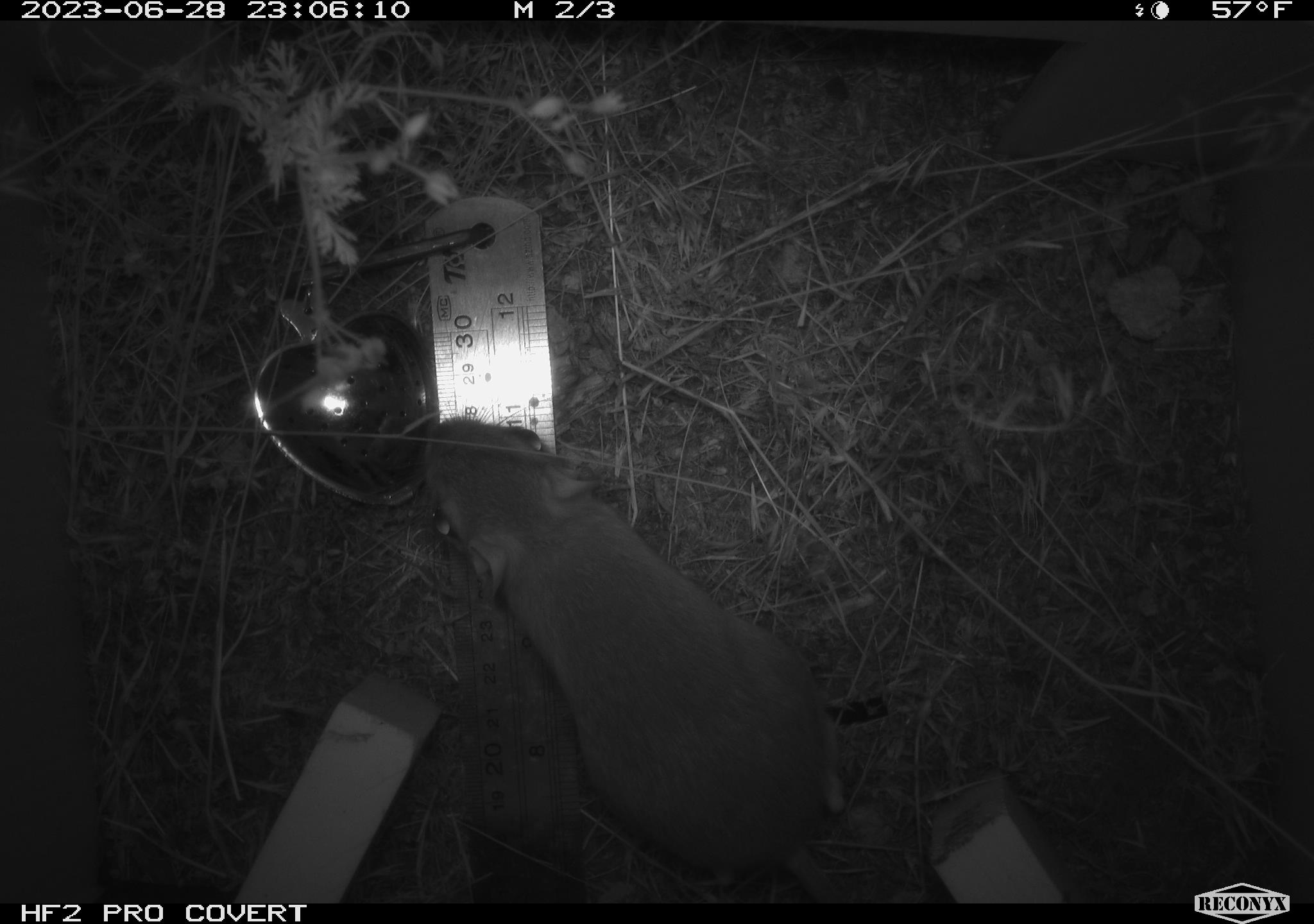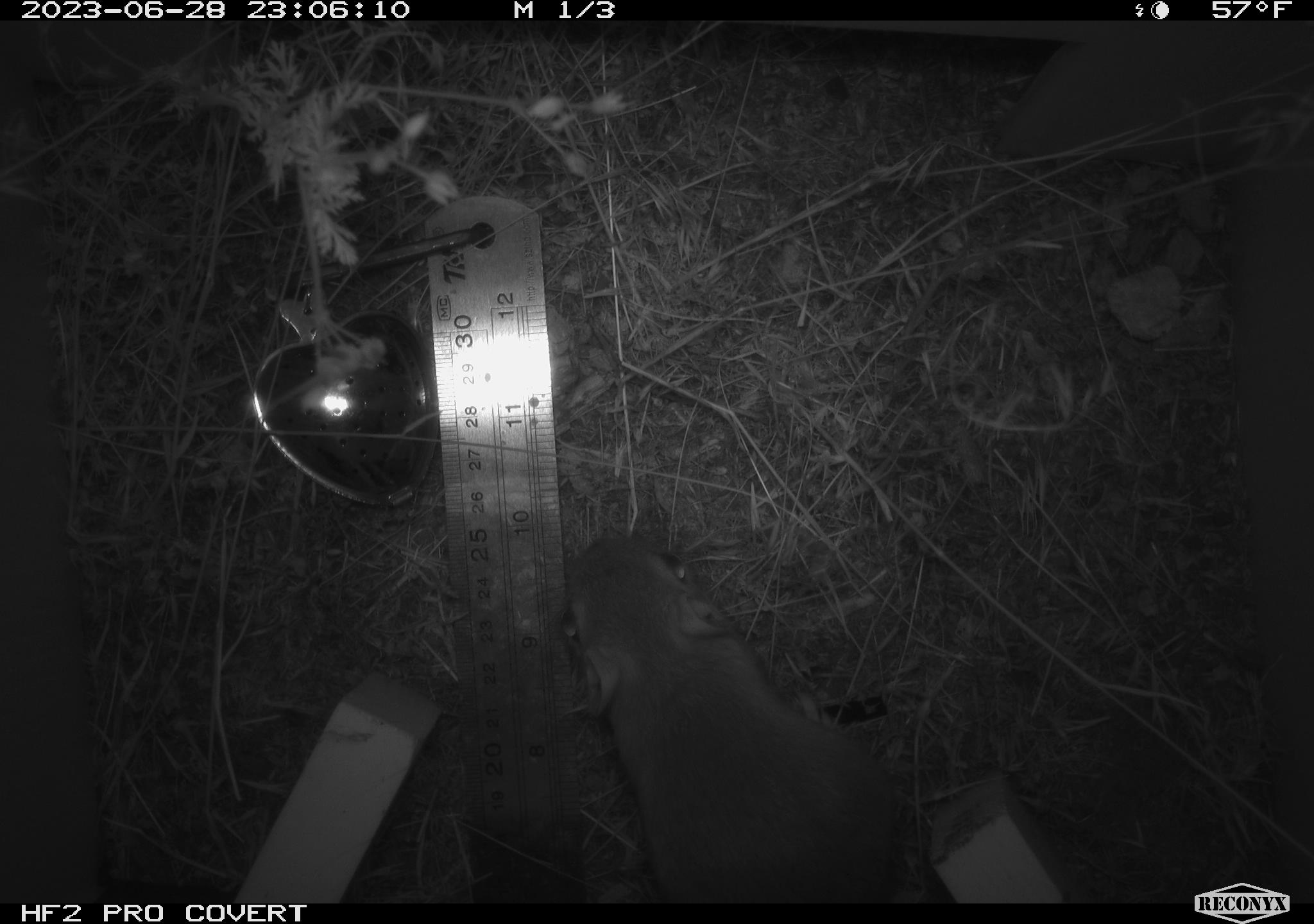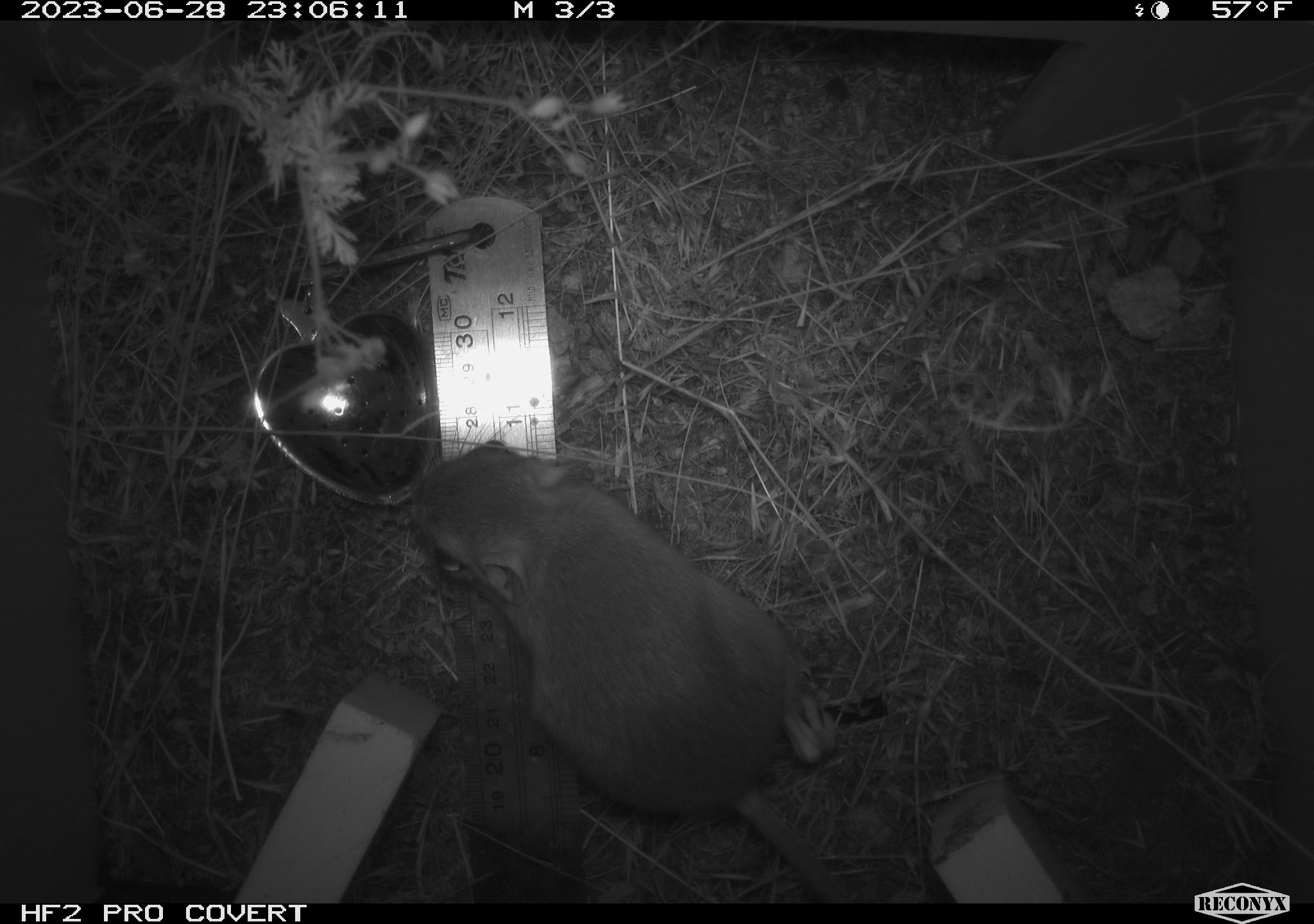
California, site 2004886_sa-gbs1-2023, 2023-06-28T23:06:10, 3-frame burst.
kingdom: Animalia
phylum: Chordata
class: Mammalia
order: Rodentia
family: Heteromyidae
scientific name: Heteromyidae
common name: kangaroo rats and pocket mice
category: heteromyidae family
Heteromyidae family (kangaroo rats and pocket mice) (Heteromyidae).